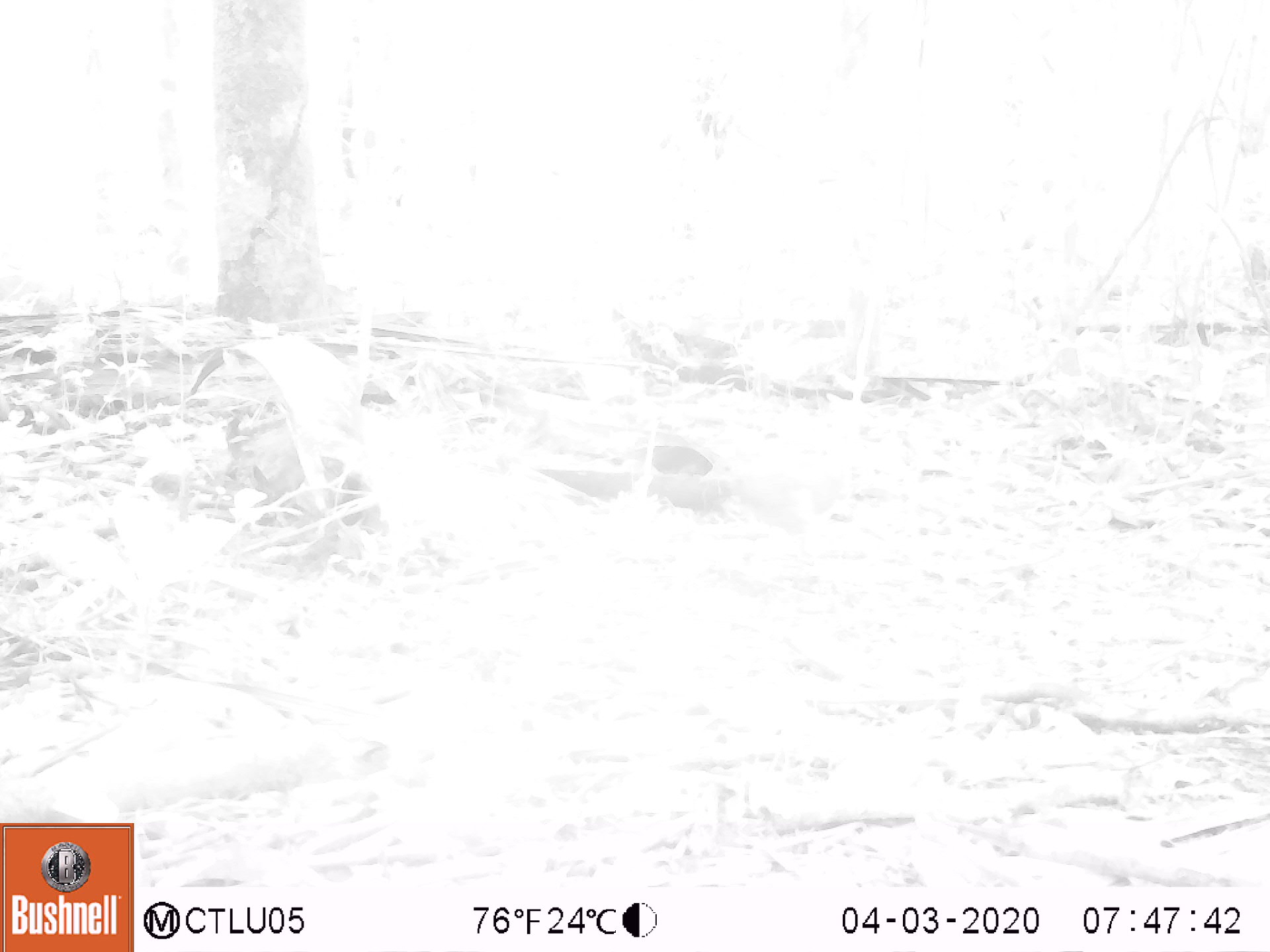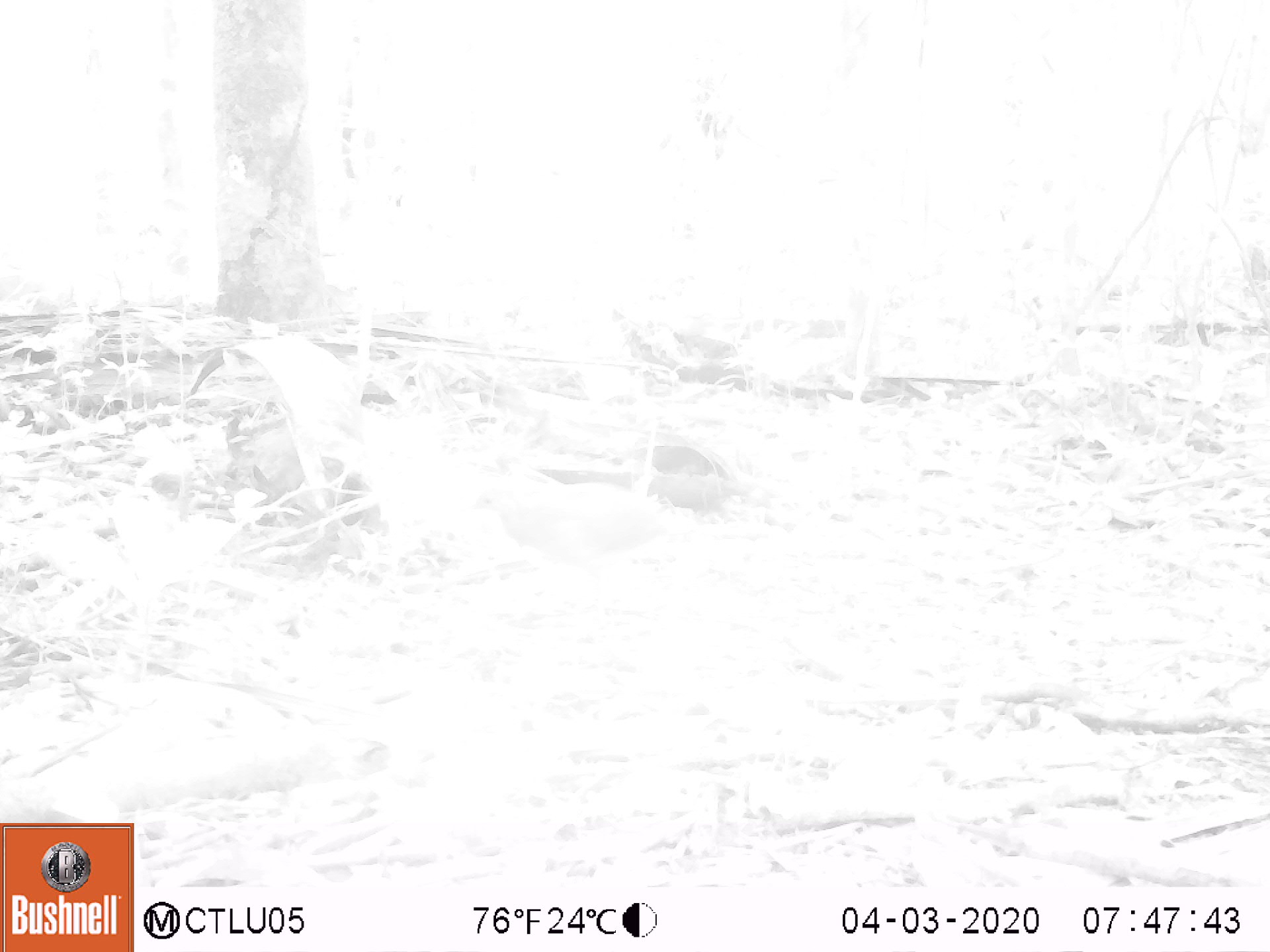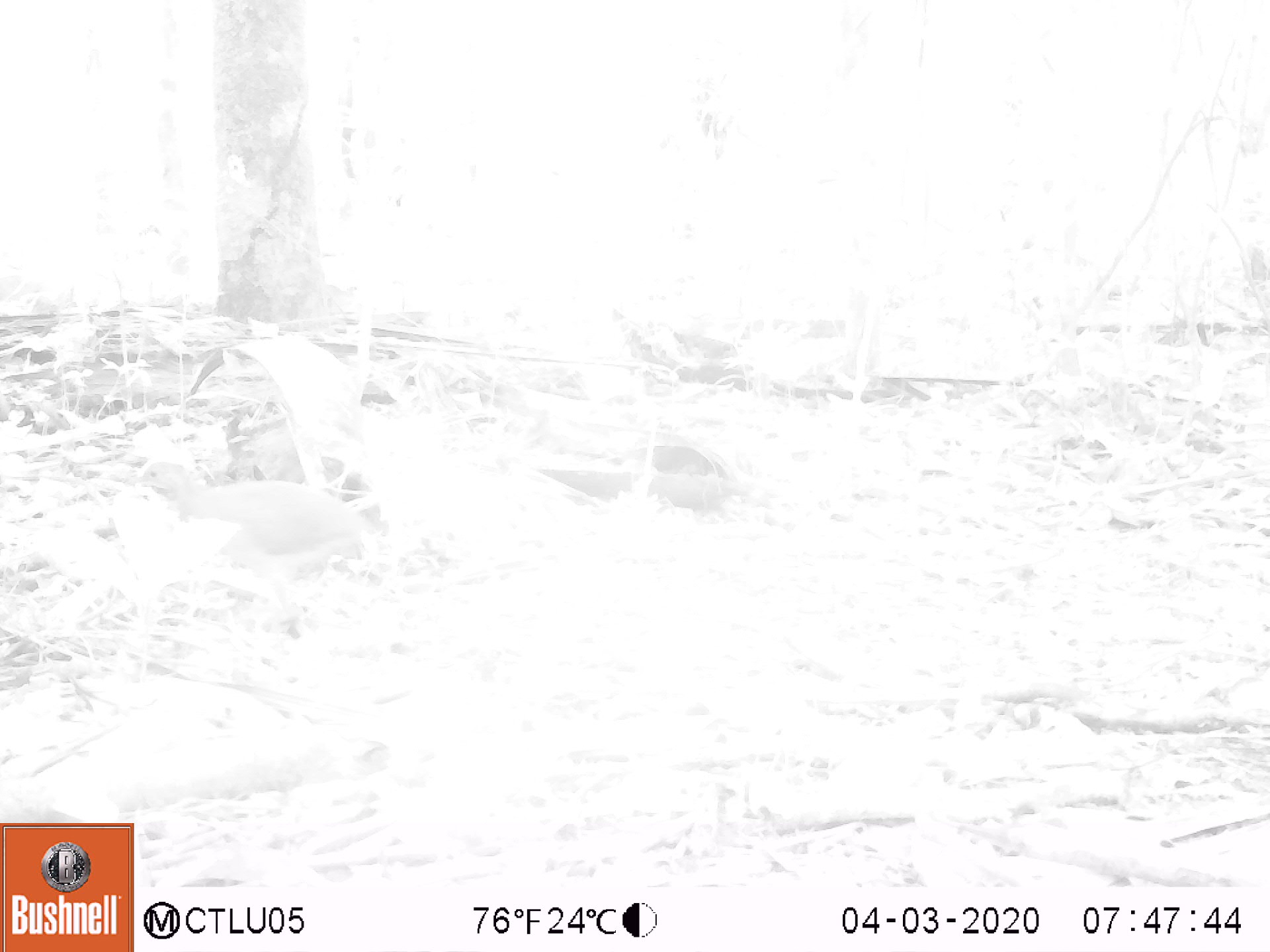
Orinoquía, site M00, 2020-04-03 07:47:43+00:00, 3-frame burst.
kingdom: Animalia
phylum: Chordata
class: Aves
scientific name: Aves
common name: bird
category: unknown bird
Unknown bird (bird) (Aves).